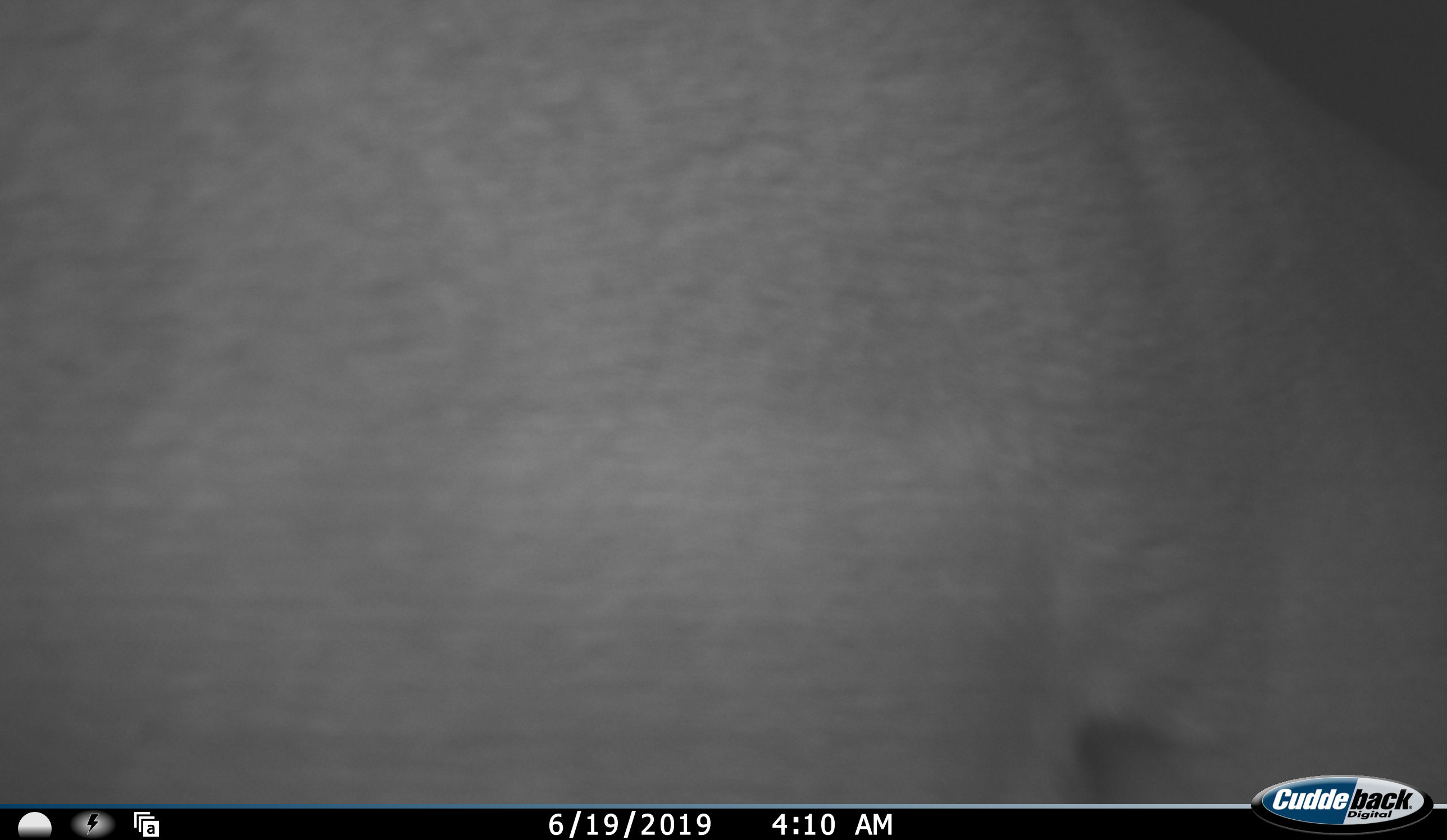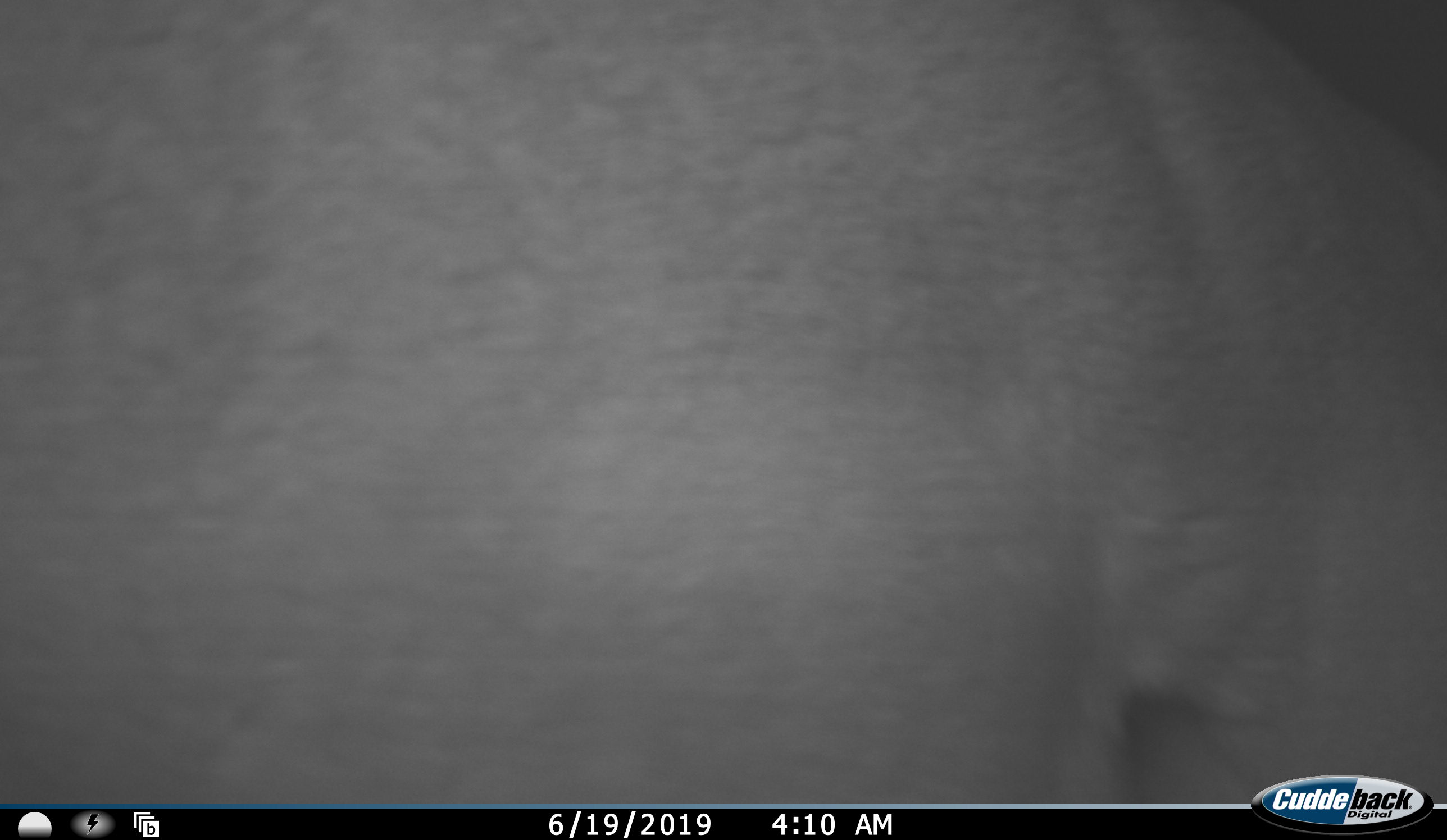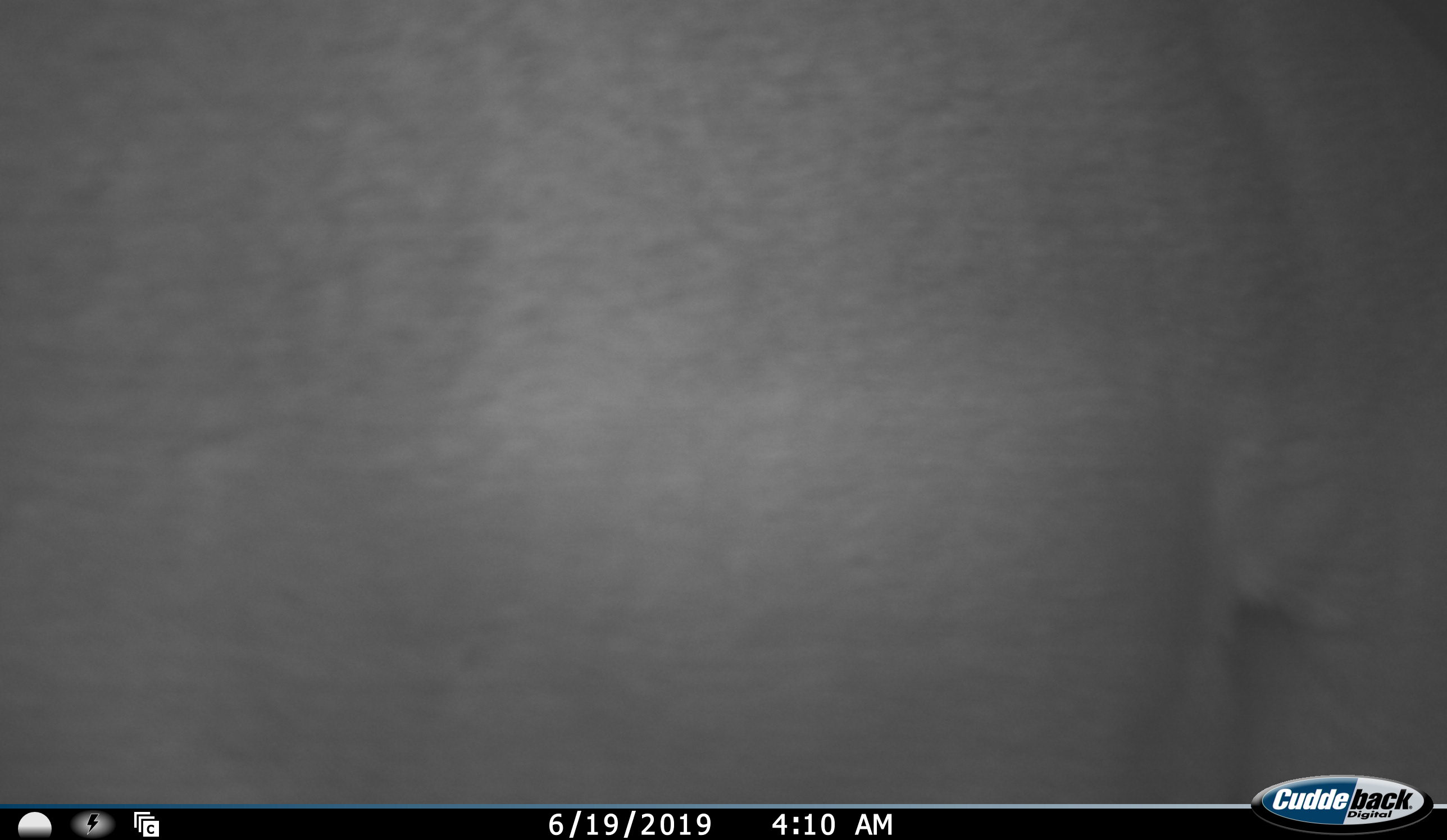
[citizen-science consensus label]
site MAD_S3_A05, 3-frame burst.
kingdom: Animalia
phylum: Chordata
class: Mammalia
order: Proboscidea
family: Elephantidae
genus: Loxodonta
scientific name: Loxodonta africana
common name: african bush elephant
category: elephant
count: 1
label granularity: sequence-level